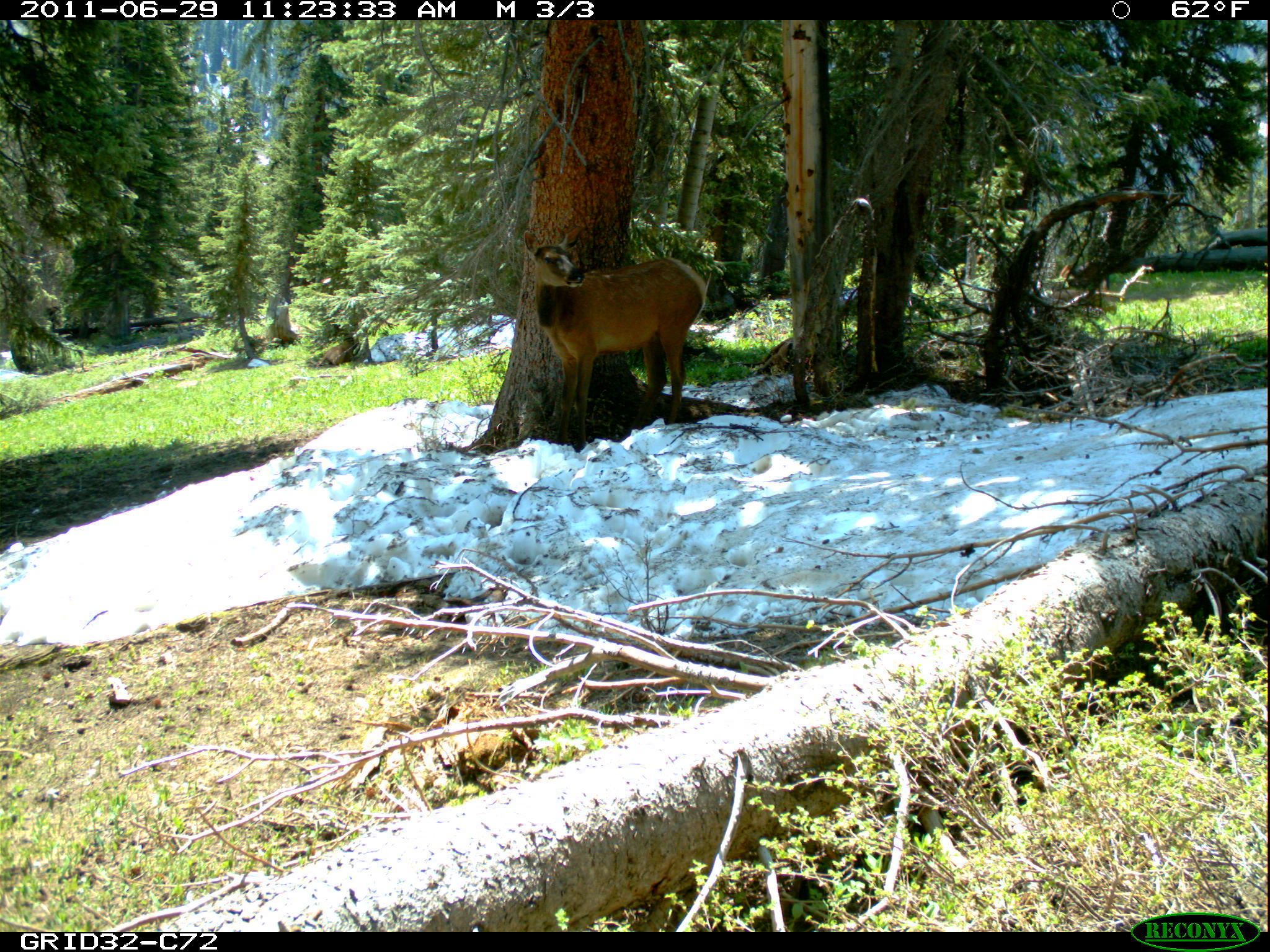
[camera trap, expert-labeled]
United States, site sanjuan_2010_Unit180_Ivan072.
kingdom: Animalia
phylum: Chordata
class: Mammalia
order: Artiodactyla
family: Cervidae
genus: Cervus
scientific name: Cervus elaphus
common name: red deer